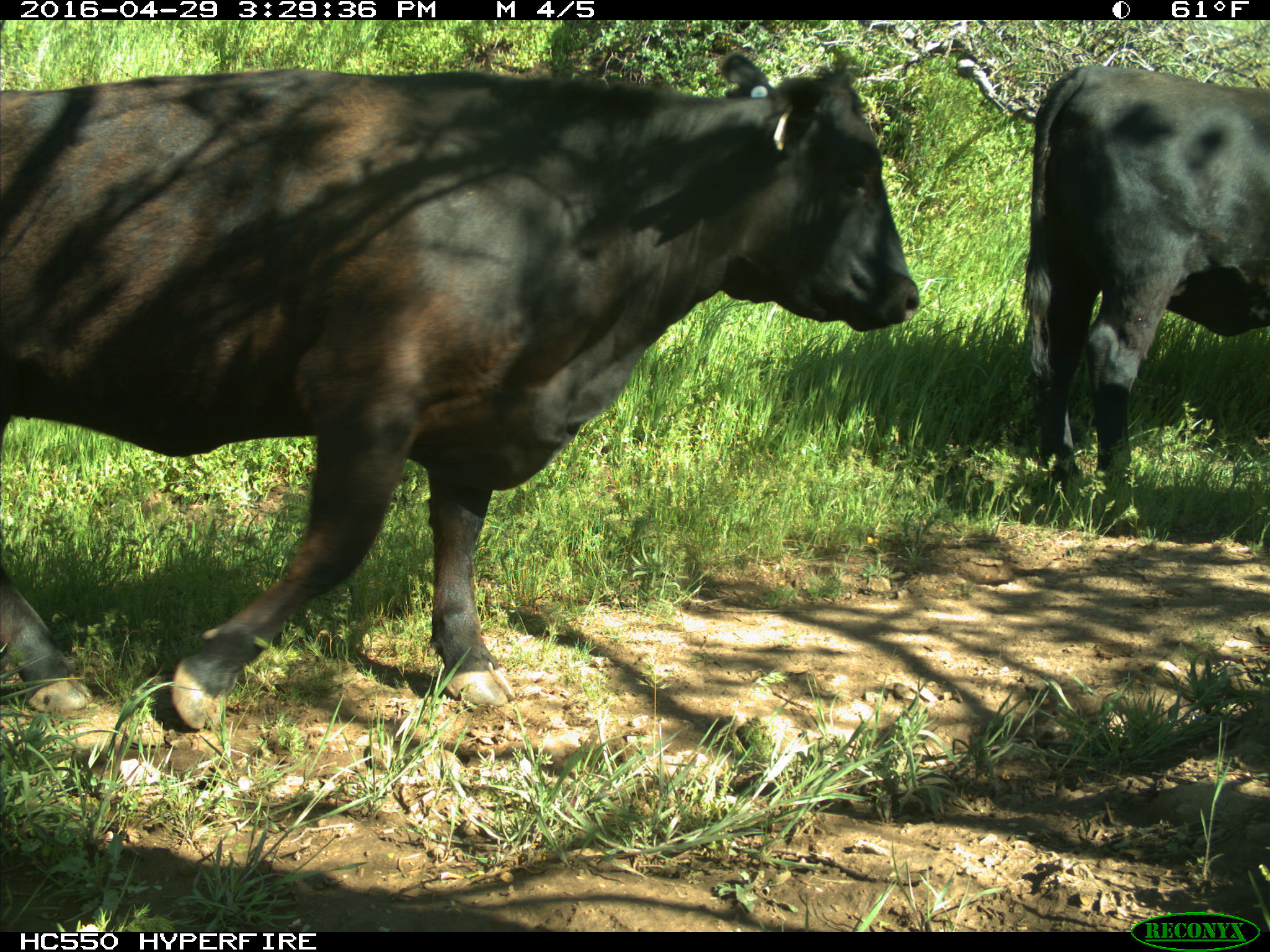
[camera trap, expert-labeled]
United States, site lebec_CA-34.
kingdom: Animalia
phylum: Chordata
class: Mammalia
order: Artiodactyla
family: Bovidae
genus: Bos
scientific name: Bos taurus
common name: domestic cow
Bos taurus (domestic cow).